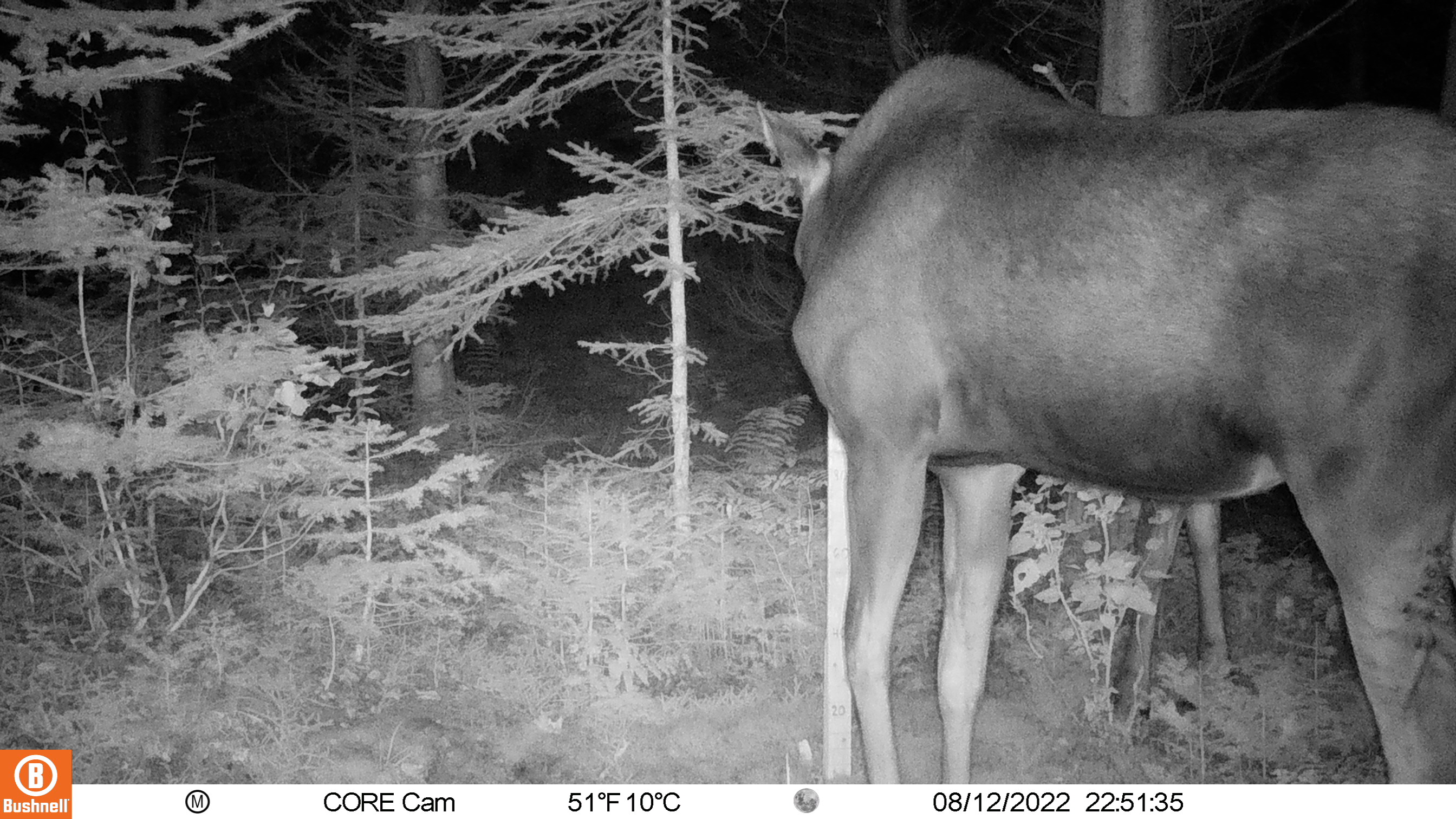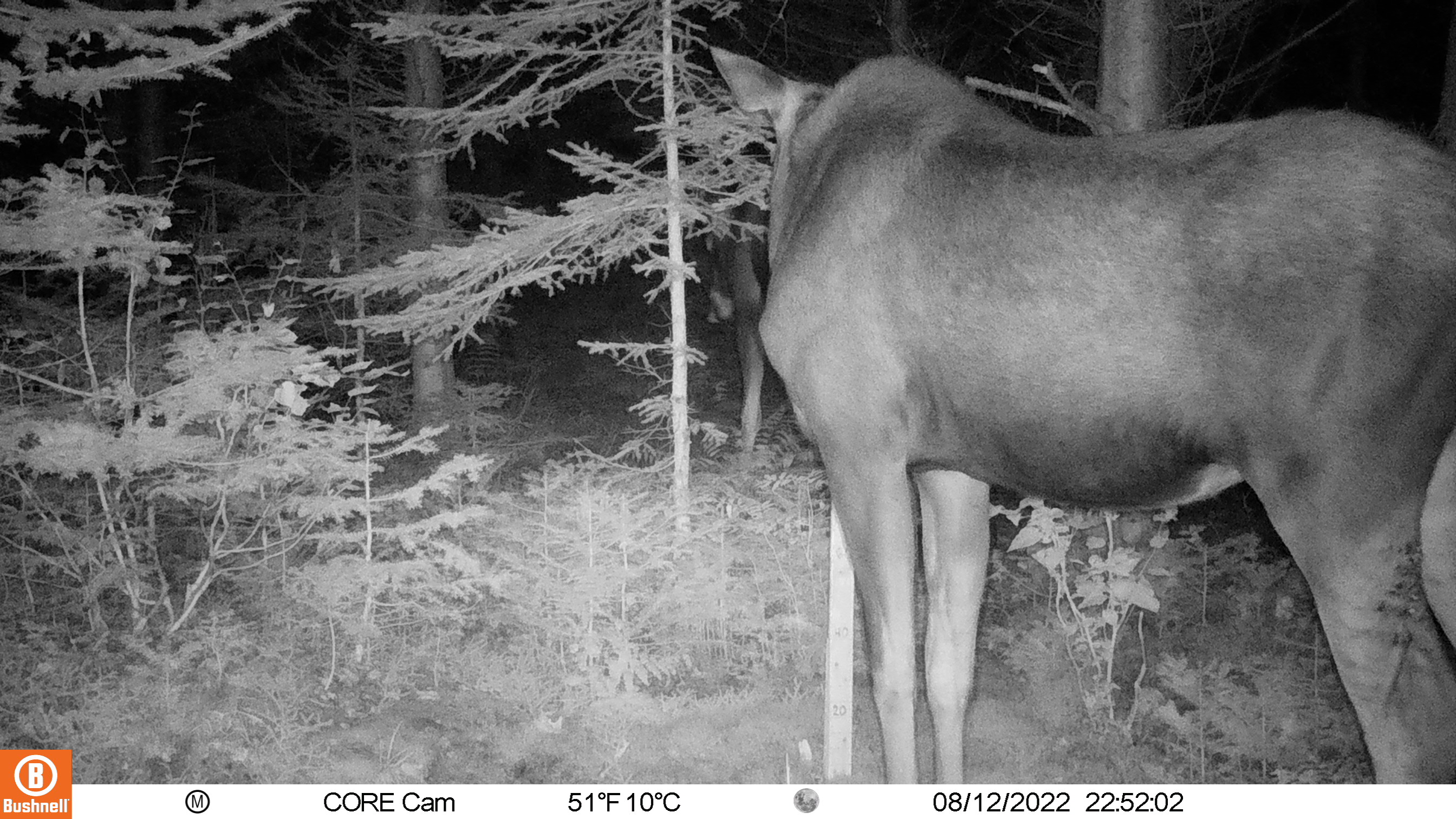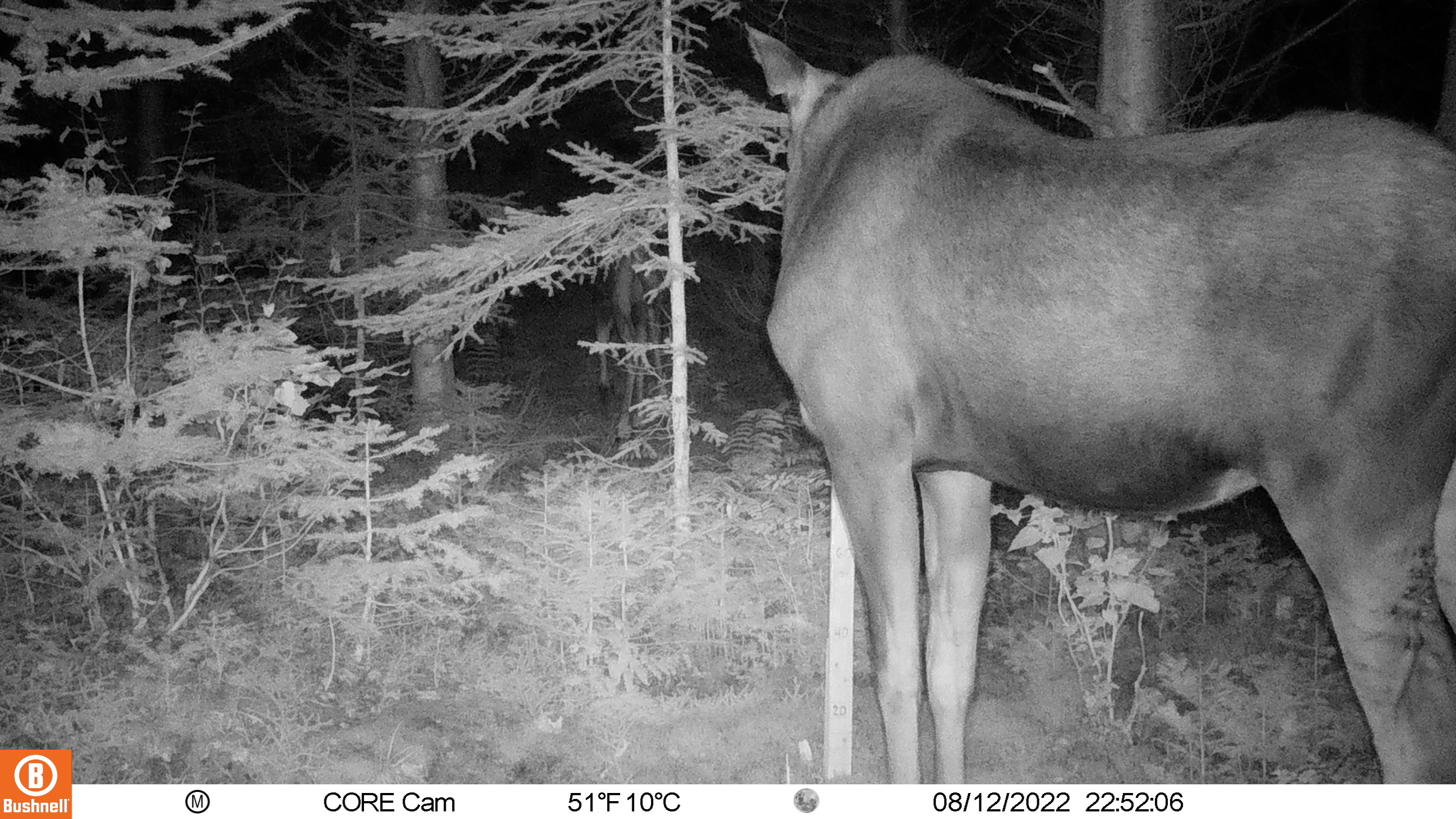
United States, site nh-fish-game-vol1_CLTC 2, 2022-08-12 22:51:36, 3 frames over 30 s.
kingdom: Animalia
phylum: Chordata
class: Mammalia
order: Artiodactyla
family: Cervidae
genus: Alces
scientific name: Alces alces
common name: moose